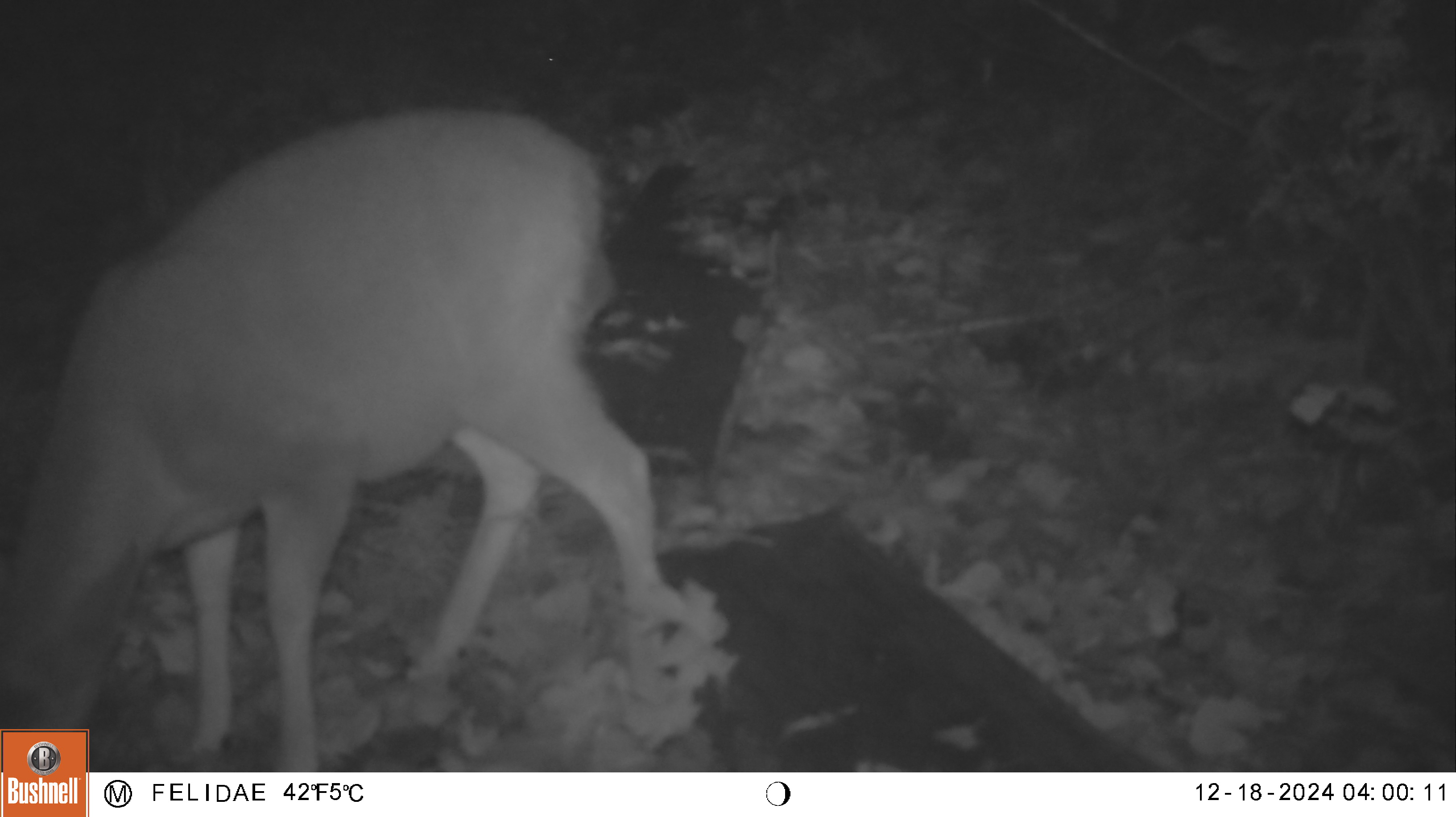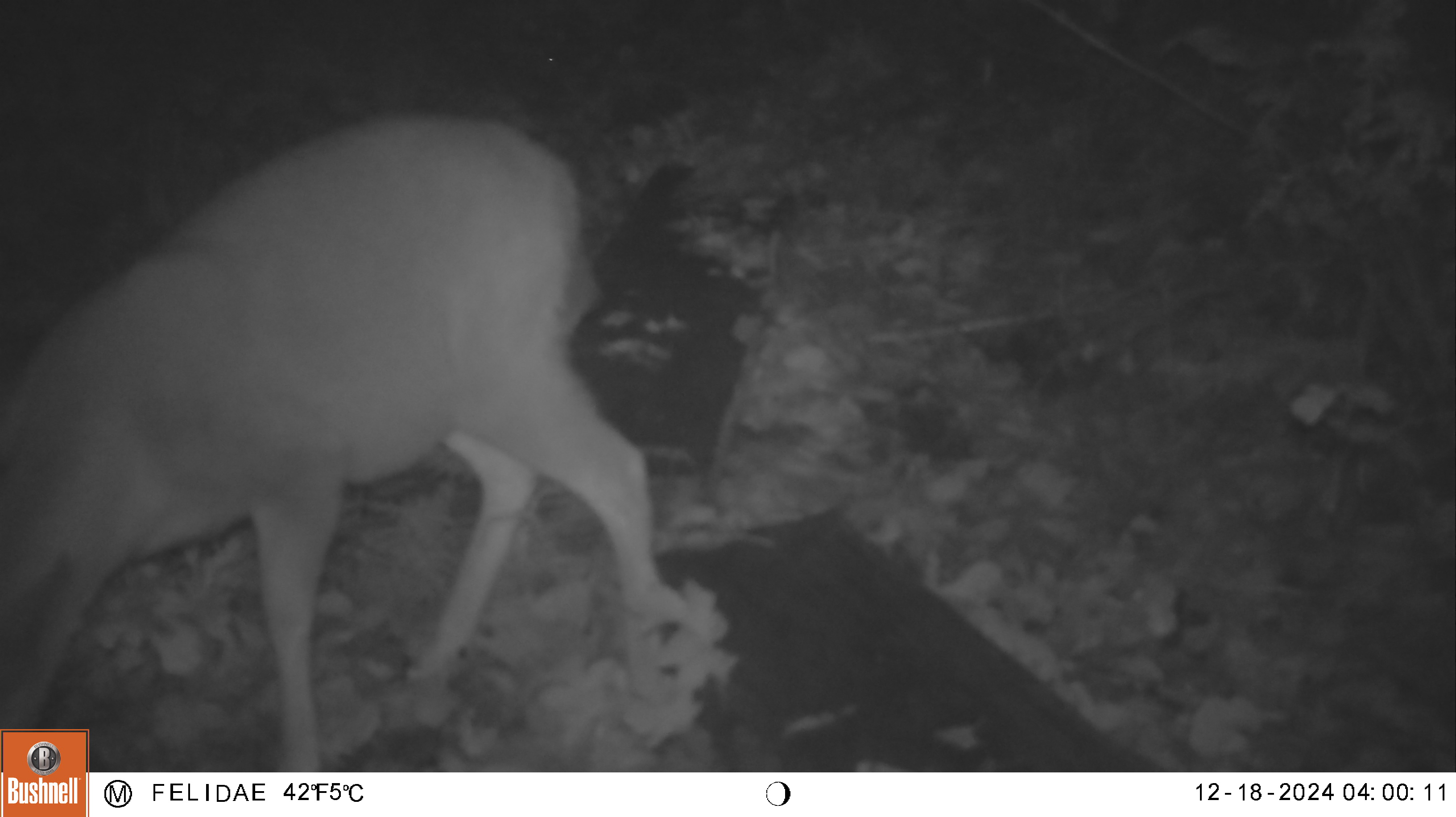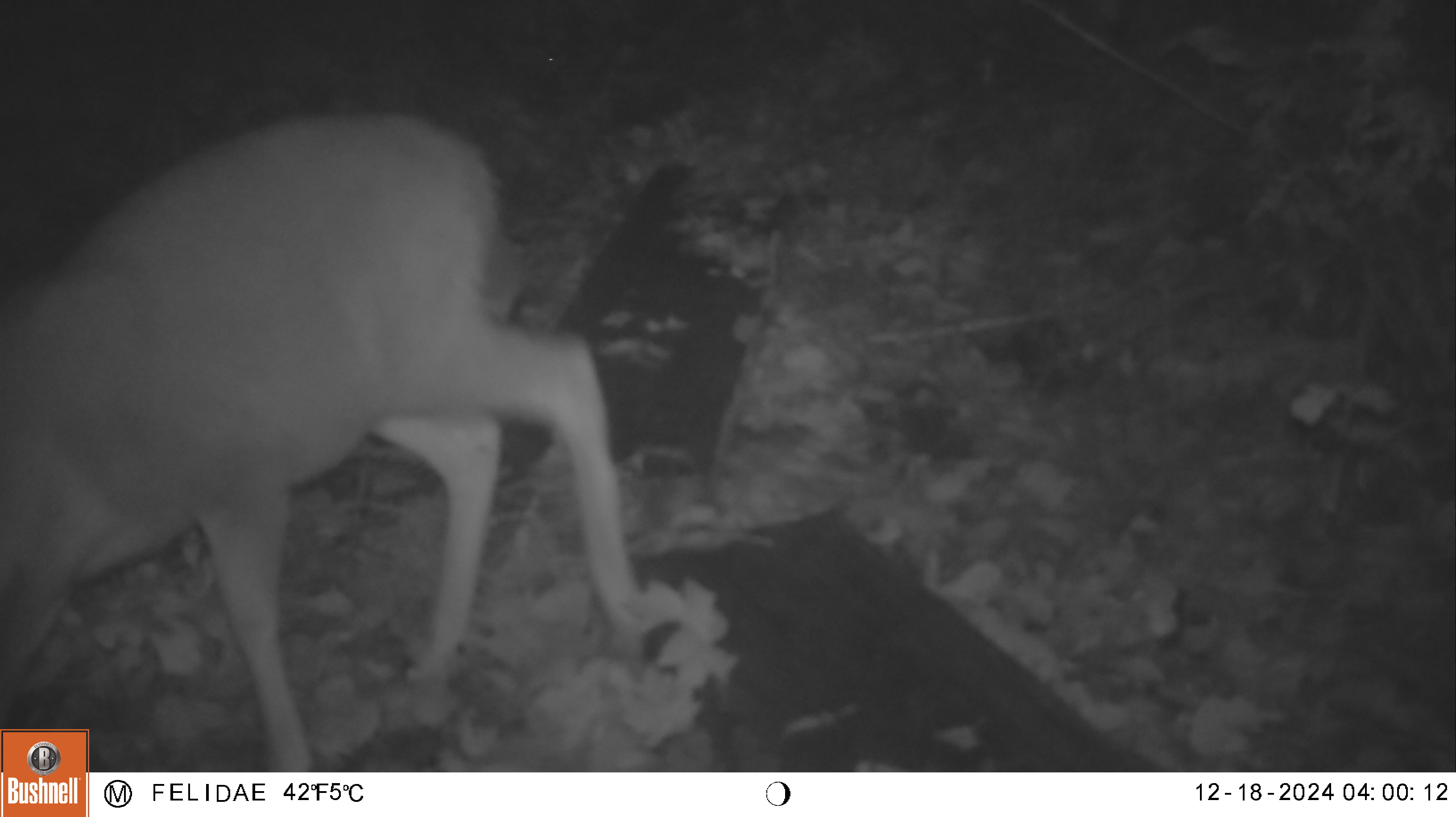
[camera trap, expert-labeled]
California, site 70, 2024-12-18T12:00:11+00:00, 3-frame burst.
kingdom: Animalia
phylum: Chordata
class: Mammalia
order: Artiodactyla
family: Cervidae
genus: Odocoileus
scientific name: Odocoileus hemionus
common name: mule deer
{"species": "mule deer (Odocoileus hemionus)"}